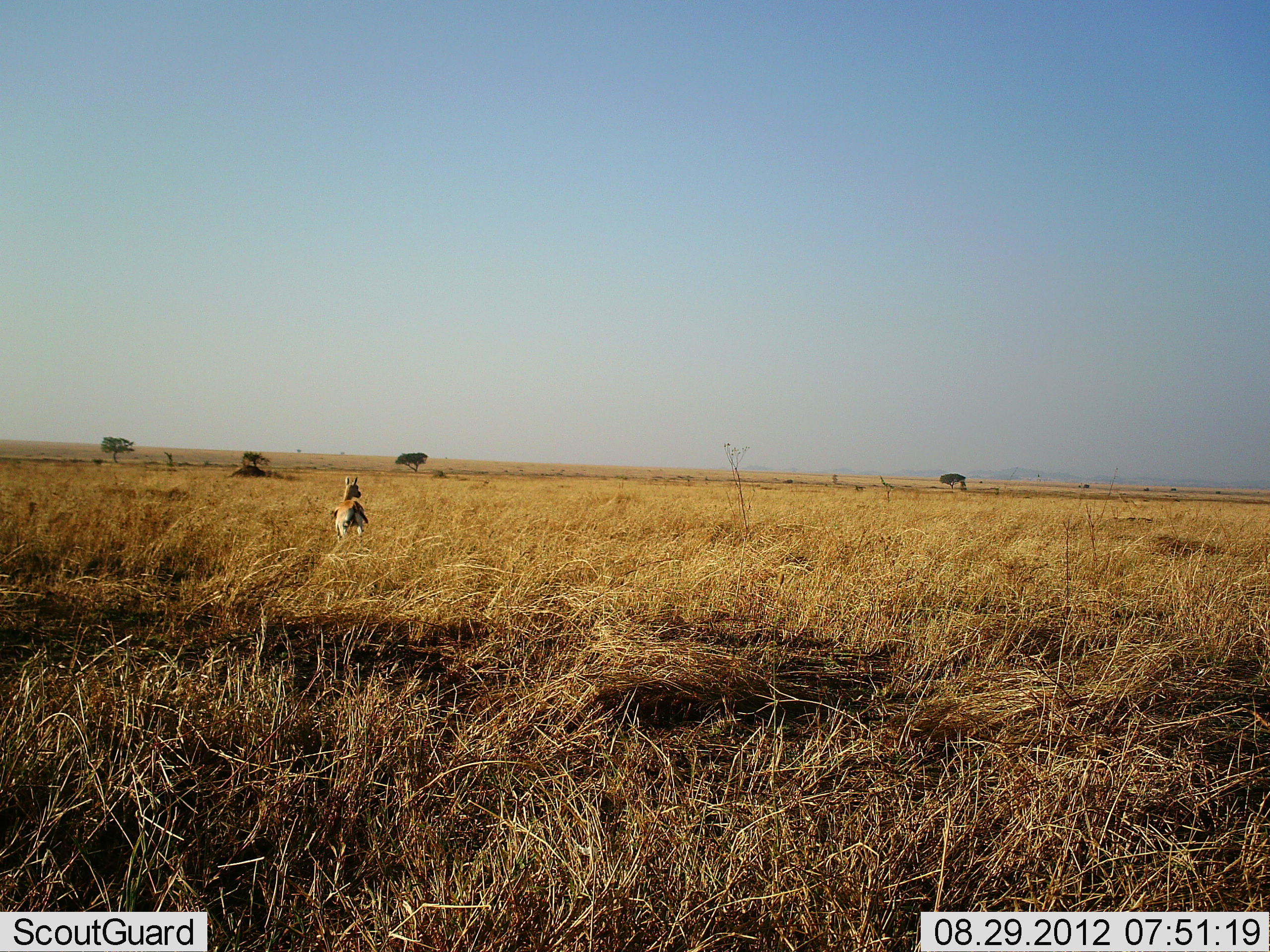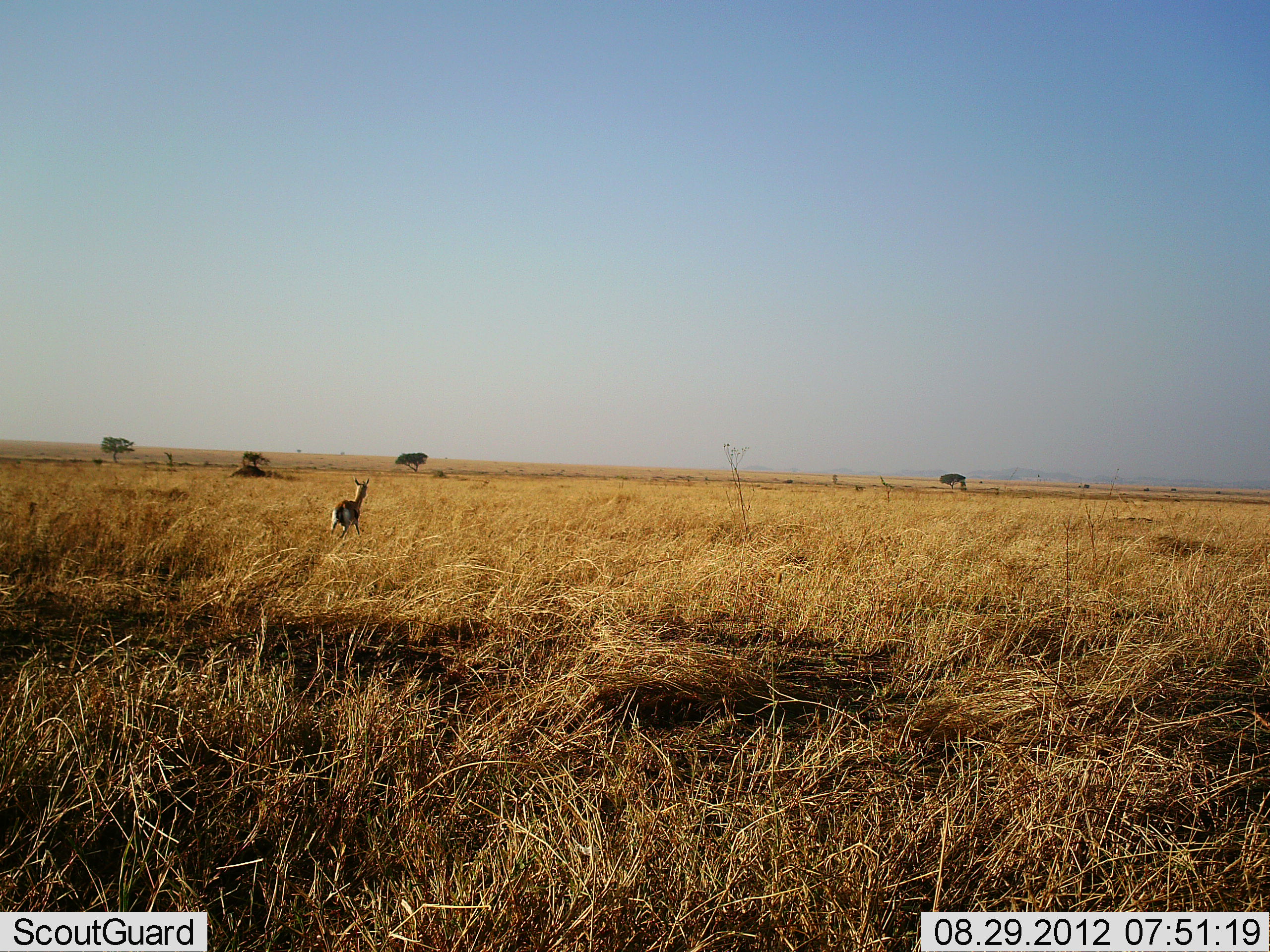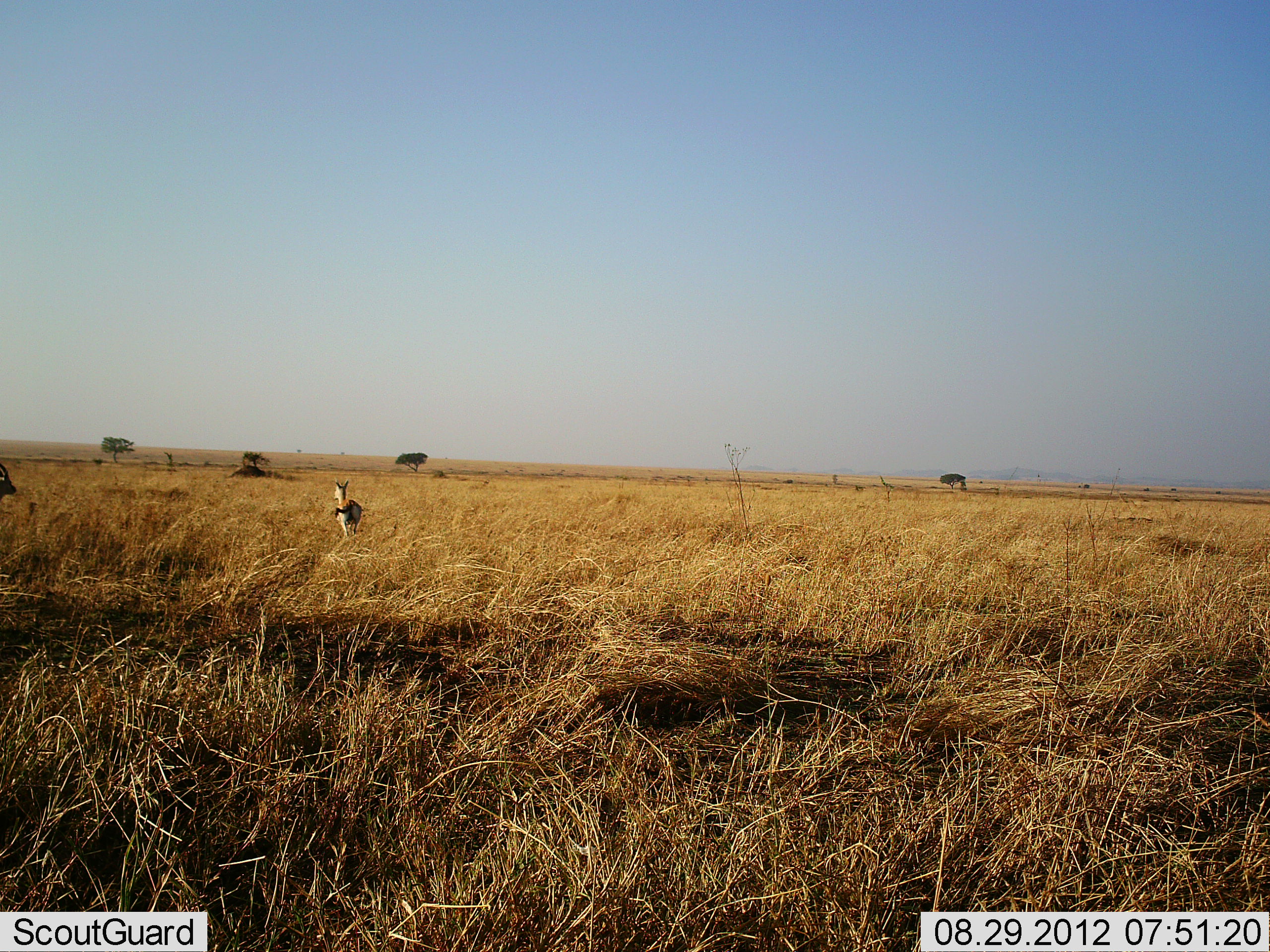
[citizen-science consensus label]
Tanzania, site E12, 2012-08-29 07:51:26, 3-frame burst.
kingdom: Animalia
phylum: Chordata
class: Mammalia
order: Artiodactyla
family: Bovidae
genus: Eudorcas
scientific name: Eudorcas thomsonii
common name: thomson's gazelle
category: gazellethomsons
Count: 2.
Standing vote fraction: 40%.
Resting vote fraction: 0%.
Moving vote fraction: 80%.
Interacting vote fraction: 0%.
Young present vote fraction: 0%.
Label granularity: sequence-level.